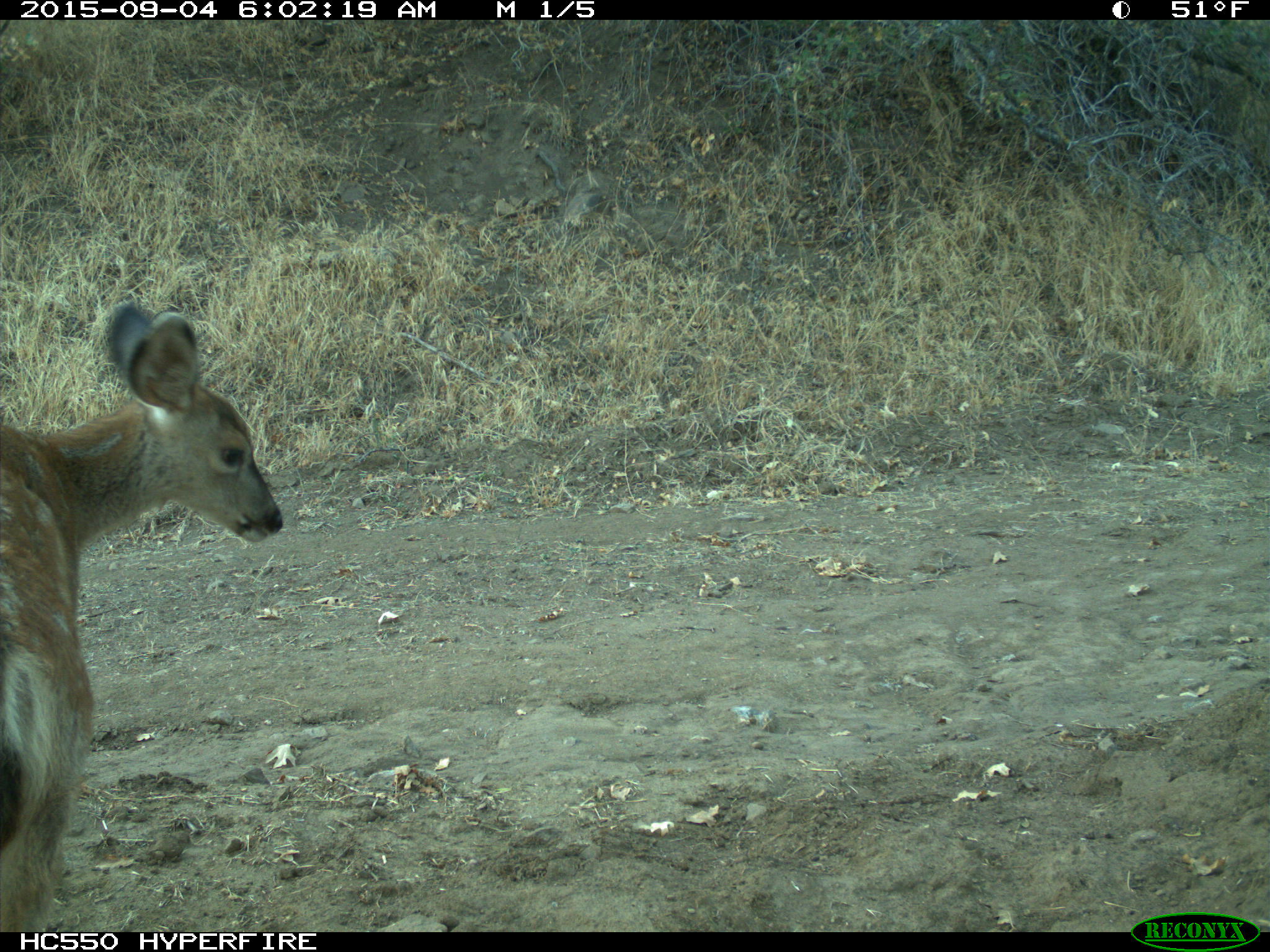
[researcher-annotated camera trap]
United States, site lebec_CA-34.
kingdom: Animalia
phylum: Chordata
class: Mammalia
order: Artiodactyla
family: Cervidae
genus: Odocoileus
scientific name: Odocoileus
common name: deer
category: unidentified deer